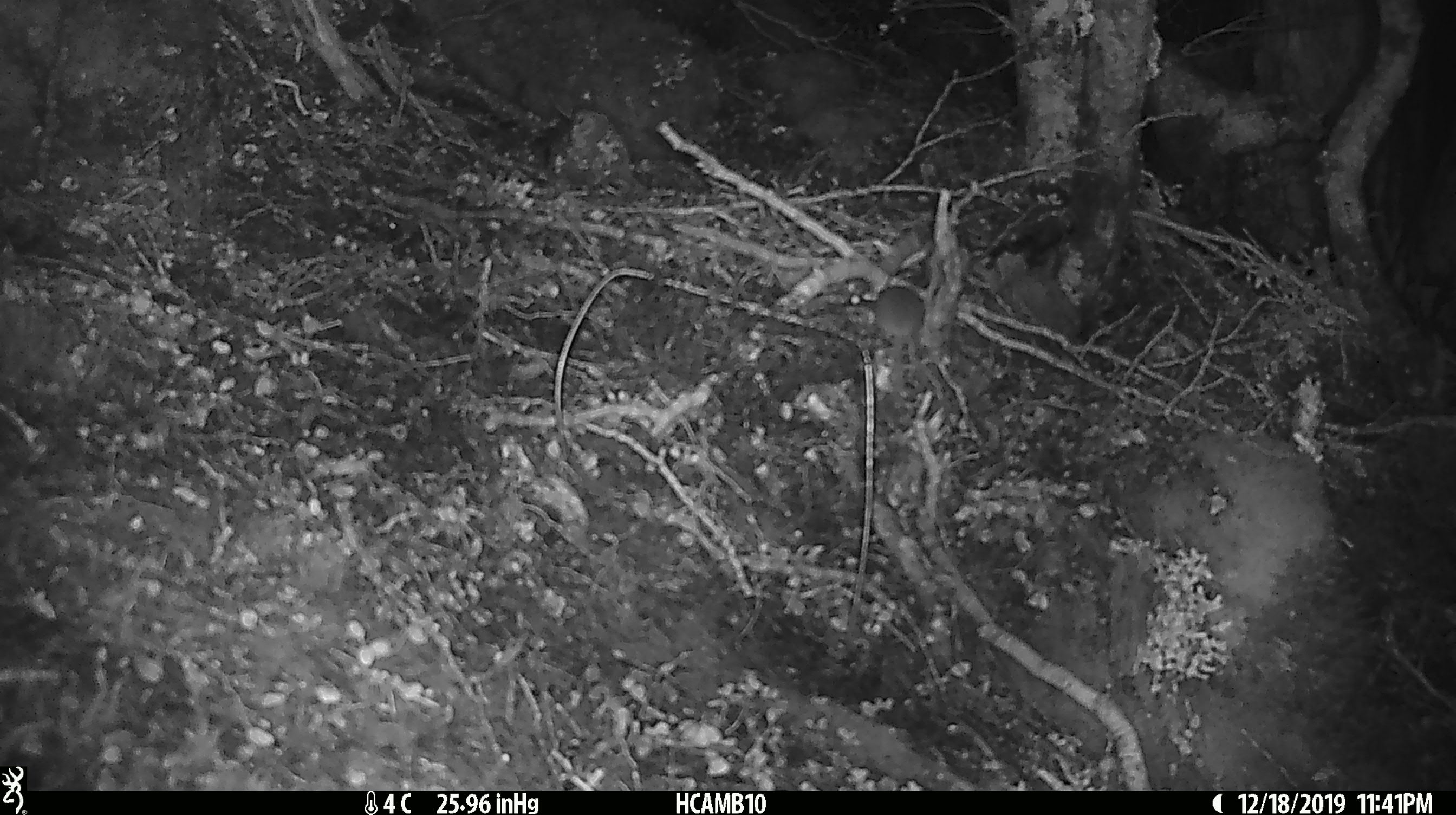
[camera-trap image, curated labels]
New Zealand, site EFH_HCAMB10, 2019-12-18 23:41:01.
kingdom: Animalia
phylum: Chordata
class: Mammalia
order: Rodentia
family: Muridae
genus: Mus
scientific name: Mus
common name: mouse